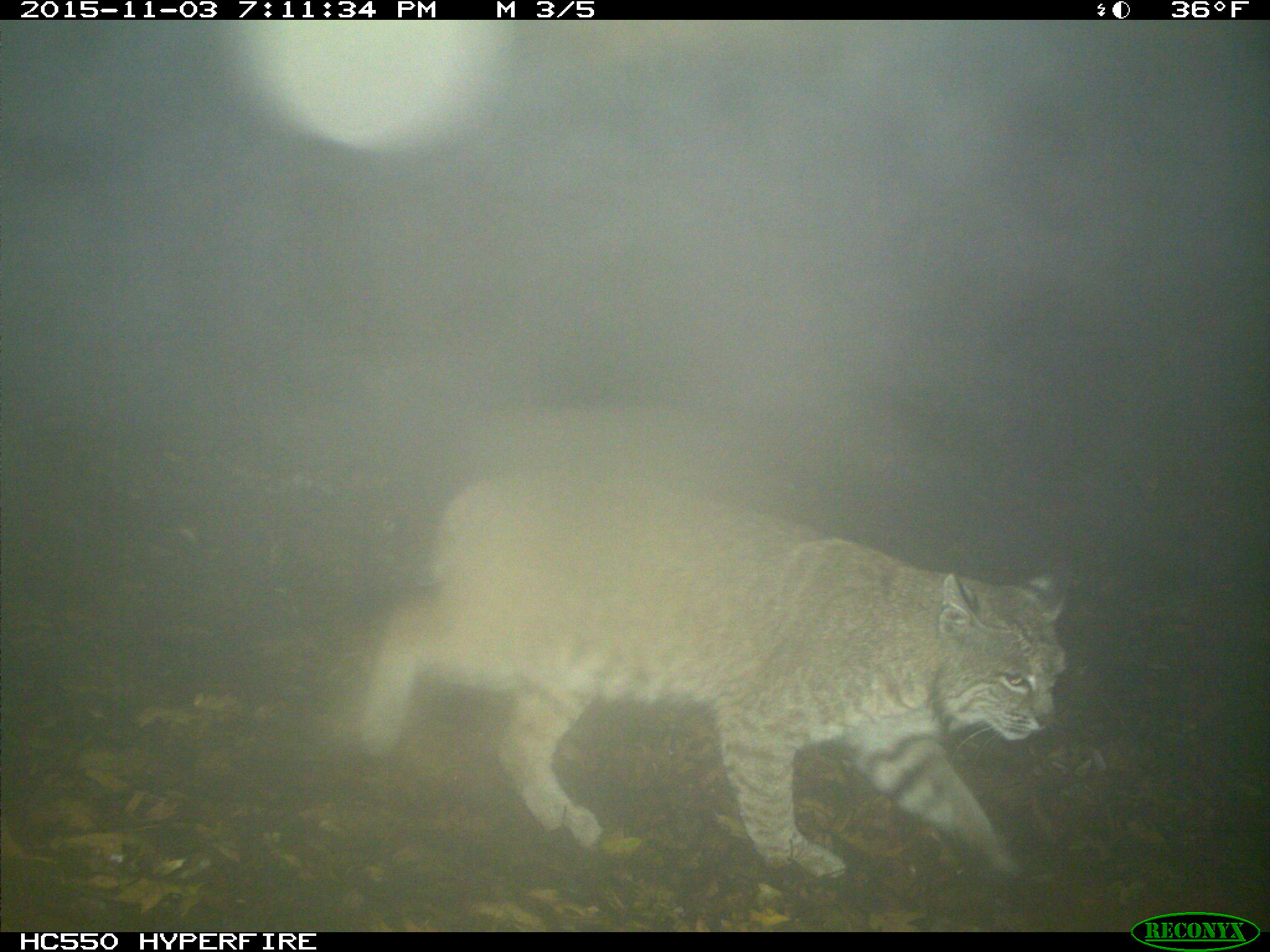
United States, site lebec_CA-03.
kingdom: Animalia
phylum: Chordata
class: Mammalia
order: Carnivora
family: Felidae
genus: Lynx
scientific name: Lynx rufus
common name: bobcat